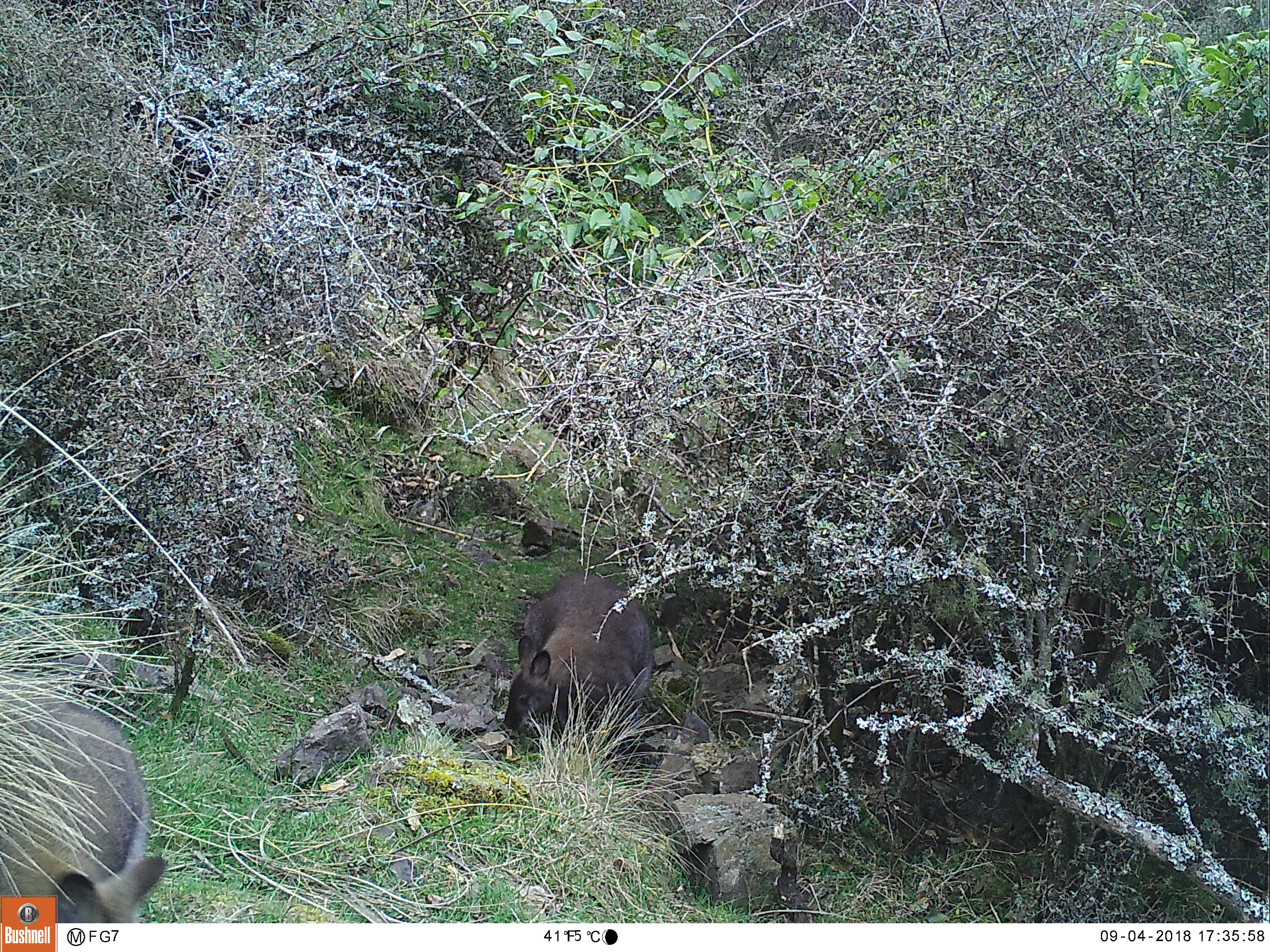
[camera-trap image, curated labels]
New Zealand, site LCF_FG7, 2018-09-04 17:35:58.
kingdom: Animalia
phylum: Chordata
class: Mammalia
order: Diprotodontia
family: Macropodidae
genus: Notamacropus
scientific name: Notamacropus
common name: wallaby